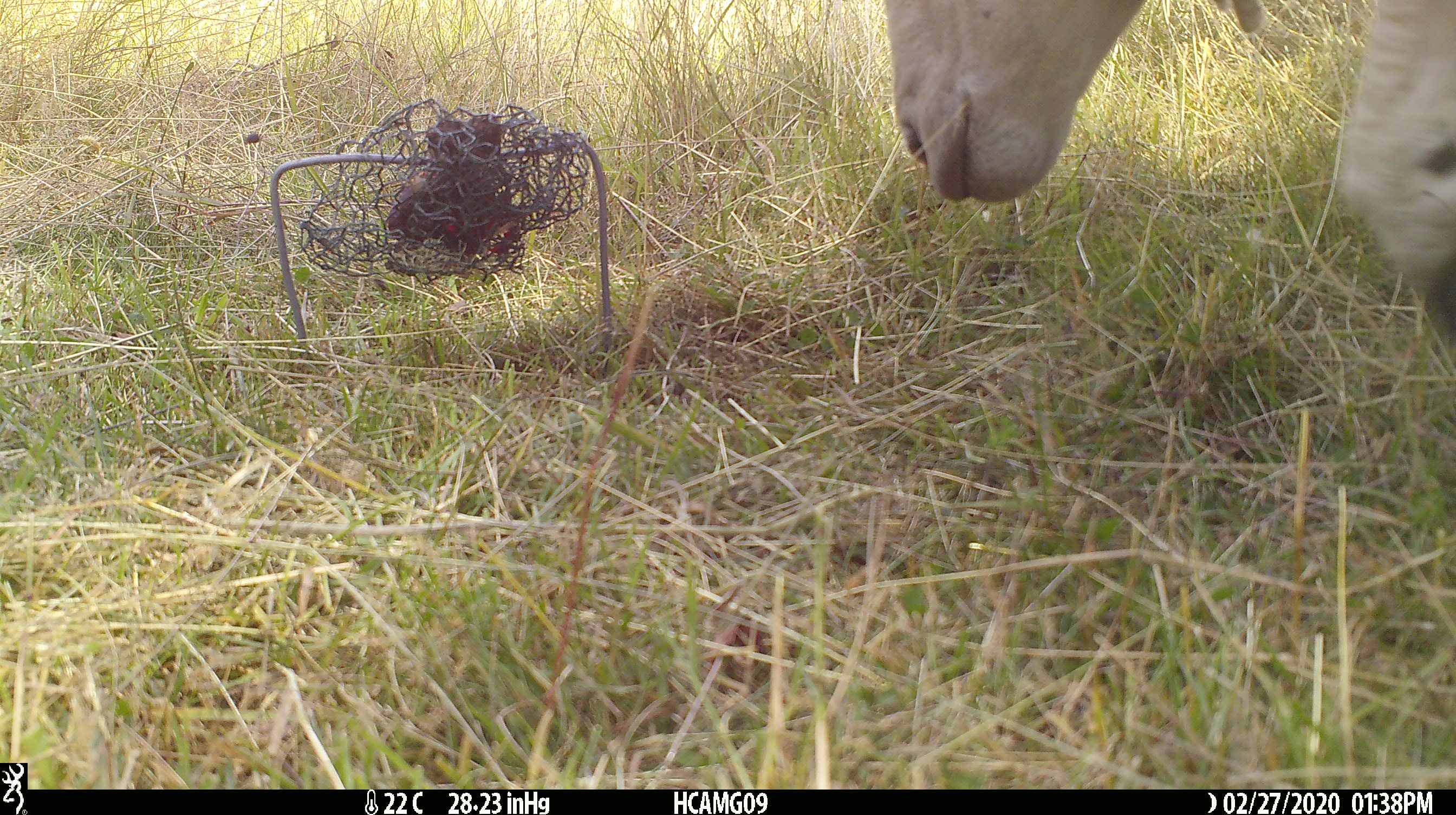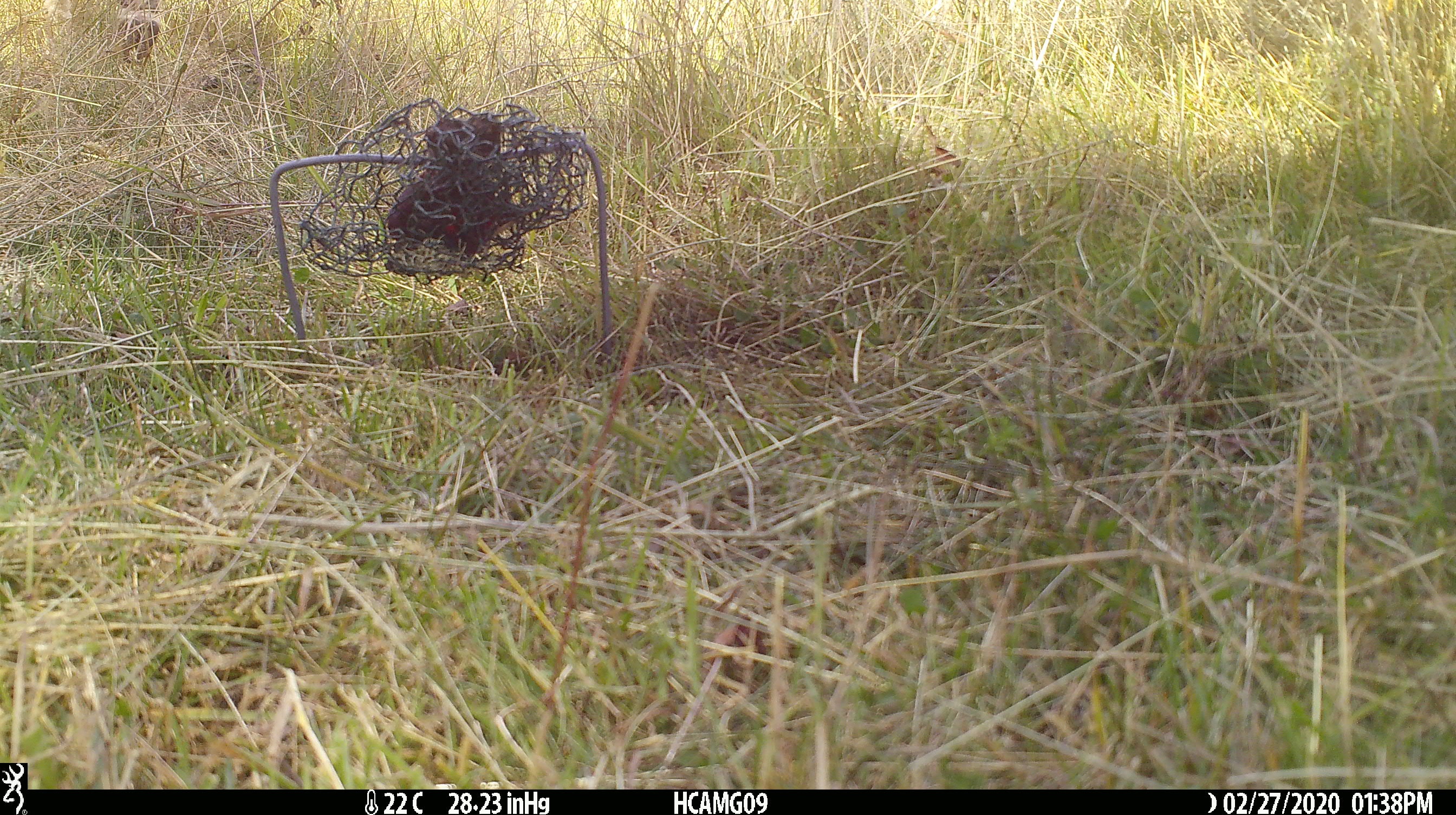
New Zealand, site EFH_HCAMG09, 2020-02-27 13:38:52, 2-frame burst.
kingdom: Animalia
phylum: Chordata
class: Mammalia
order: Artiodactyla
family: Bovidae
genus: Ovis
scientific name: Ovis aries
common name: domestic sheep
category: sheep